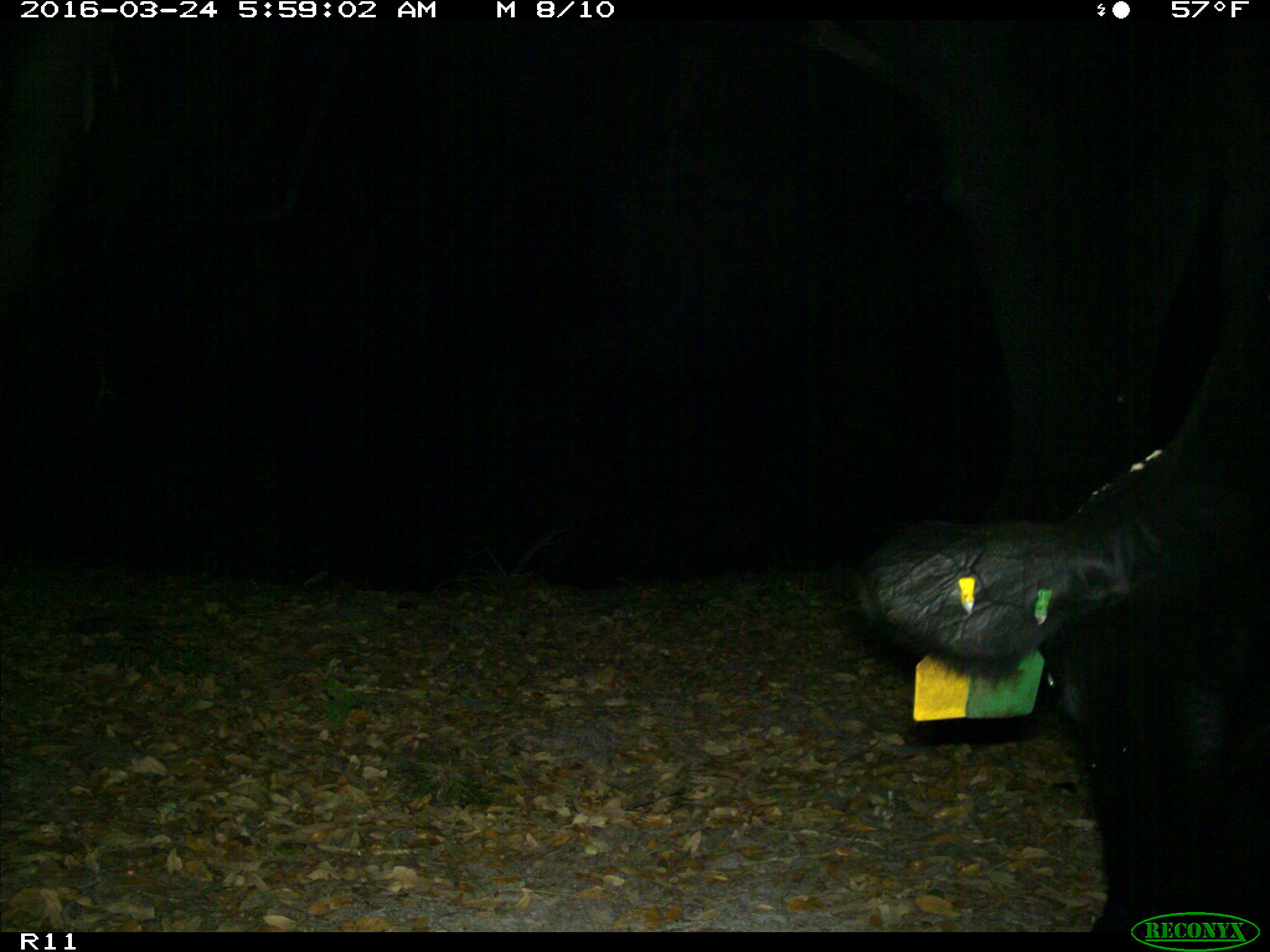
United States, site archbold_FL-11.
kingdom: Animalia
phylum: Chordata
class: Mammalia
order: Artiodactyla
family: Bovidae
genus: Bos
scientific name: Bos taurus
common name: domestic cow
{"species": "Bos taurus (domestic cow)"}